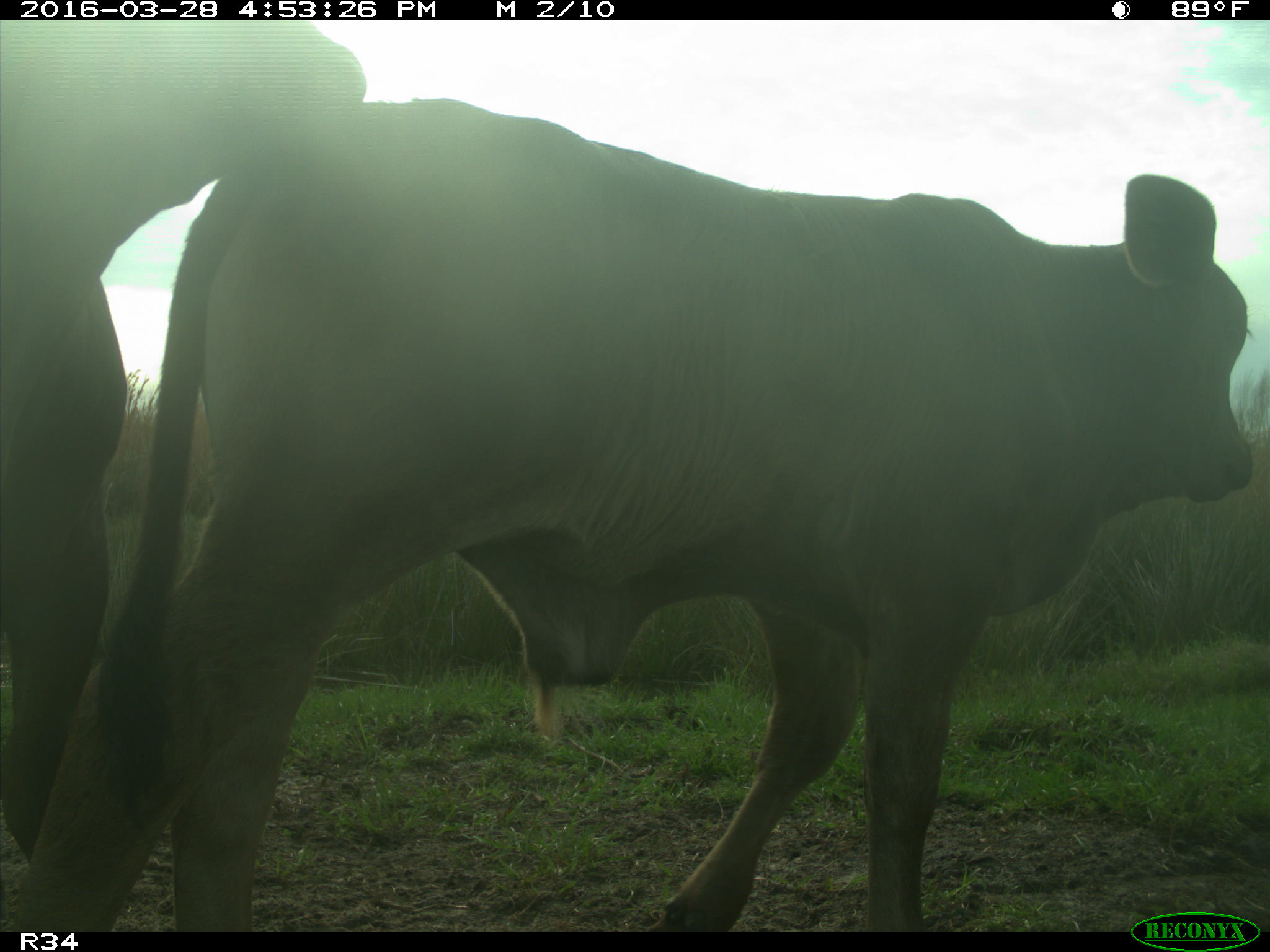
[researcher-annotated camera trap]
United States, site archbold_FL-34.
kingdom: Animalia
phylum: Chordata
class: Mammalia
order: Artiodactyla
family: Bovidae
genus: Bos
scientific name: Bos taurus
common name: domestic cow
Bos taurus (domestic cow).